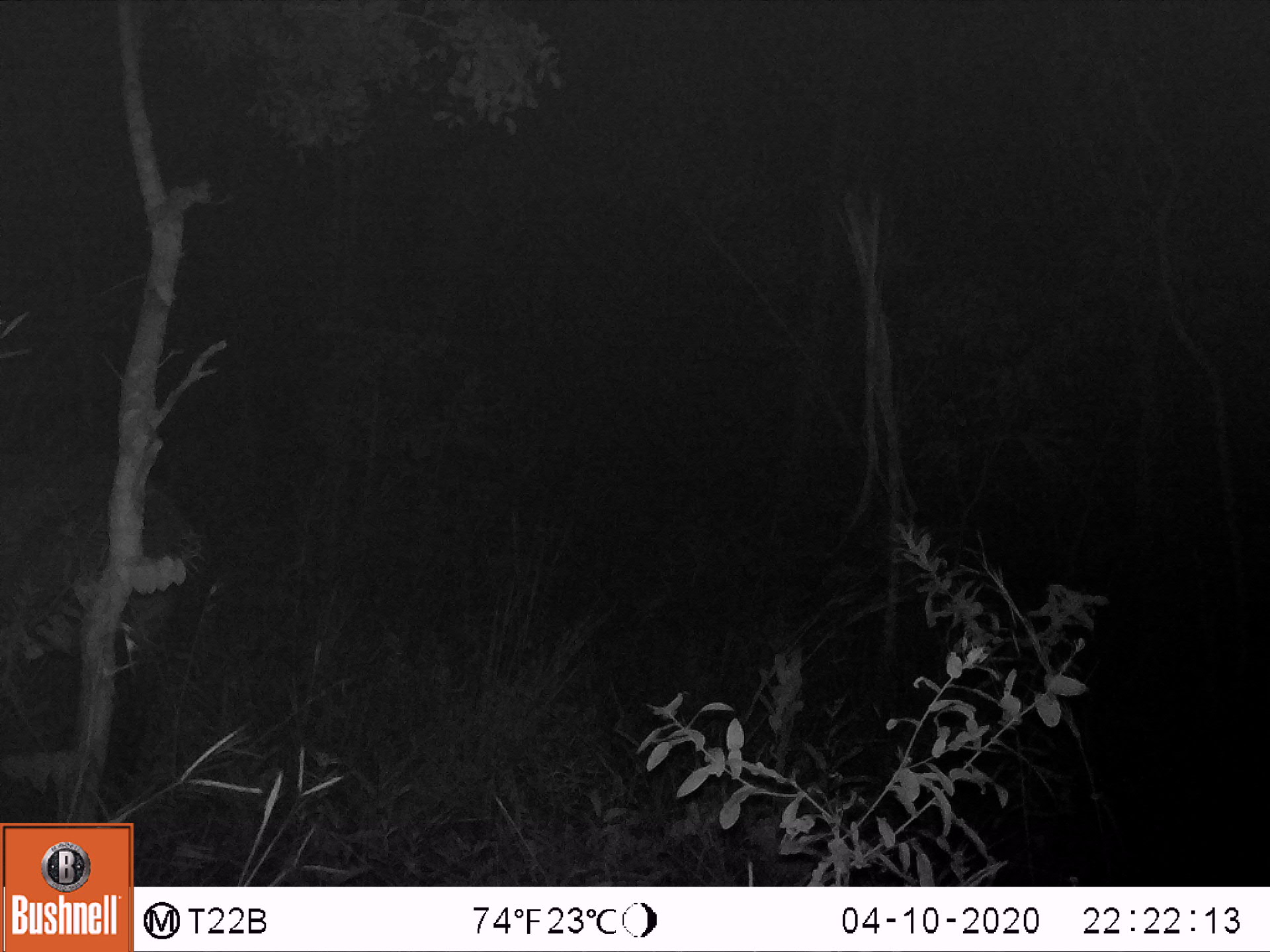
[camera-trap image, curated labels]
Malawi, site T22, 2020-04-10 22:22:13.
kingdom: Animalia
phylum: Chordata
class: Mammalia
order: Artiodactyla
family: Bovidae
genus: Kobus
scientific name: Kobus ellipsiprymnus ellipsiprymnus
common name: common waterbuck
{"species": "common waterbuck (Kobus ellipsiprymnus ellipsiprymnus)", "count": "1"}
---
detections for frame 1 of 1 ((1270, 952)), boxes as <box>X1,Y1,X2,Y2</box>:
common waterbuck: <box>3,442,187,750</box>